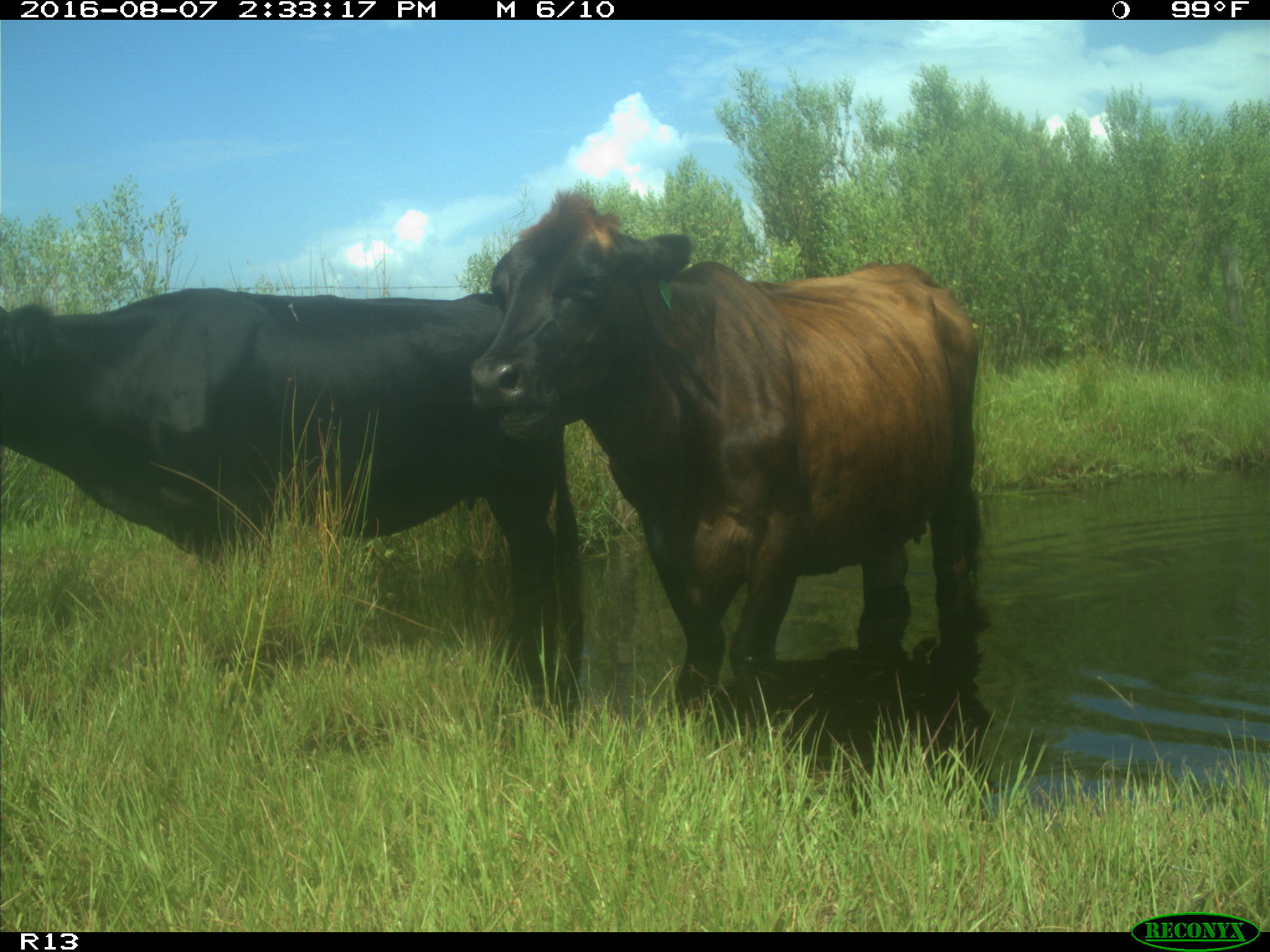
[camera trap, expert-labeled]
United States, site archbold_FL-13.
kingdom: Animalia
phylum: Chordata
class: Mammalia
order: Artiodactyla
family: Bovidae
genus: Bos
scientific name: Bos taurus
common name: domestic cow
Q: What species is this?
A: Bos taurus (domestic cow).